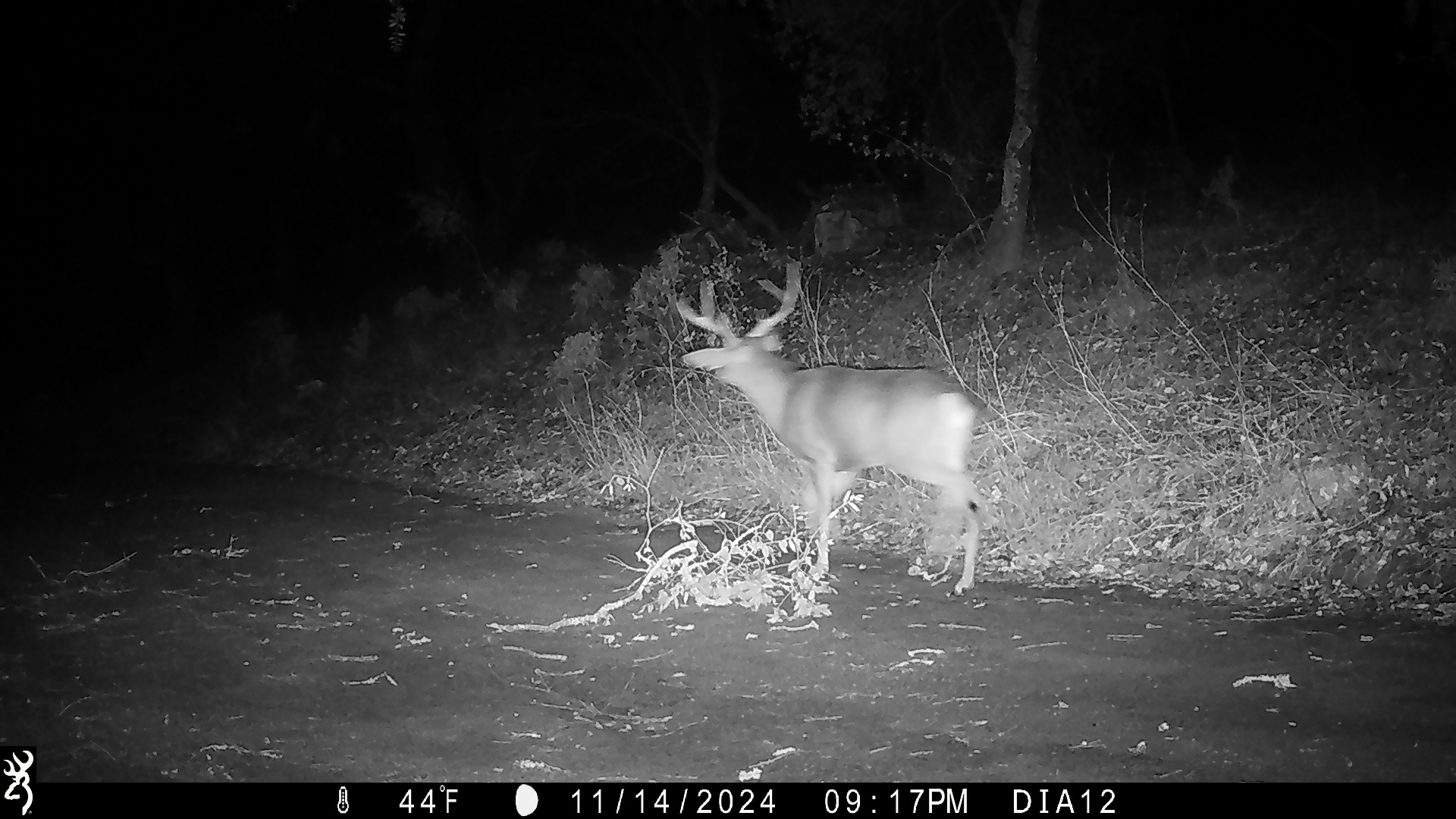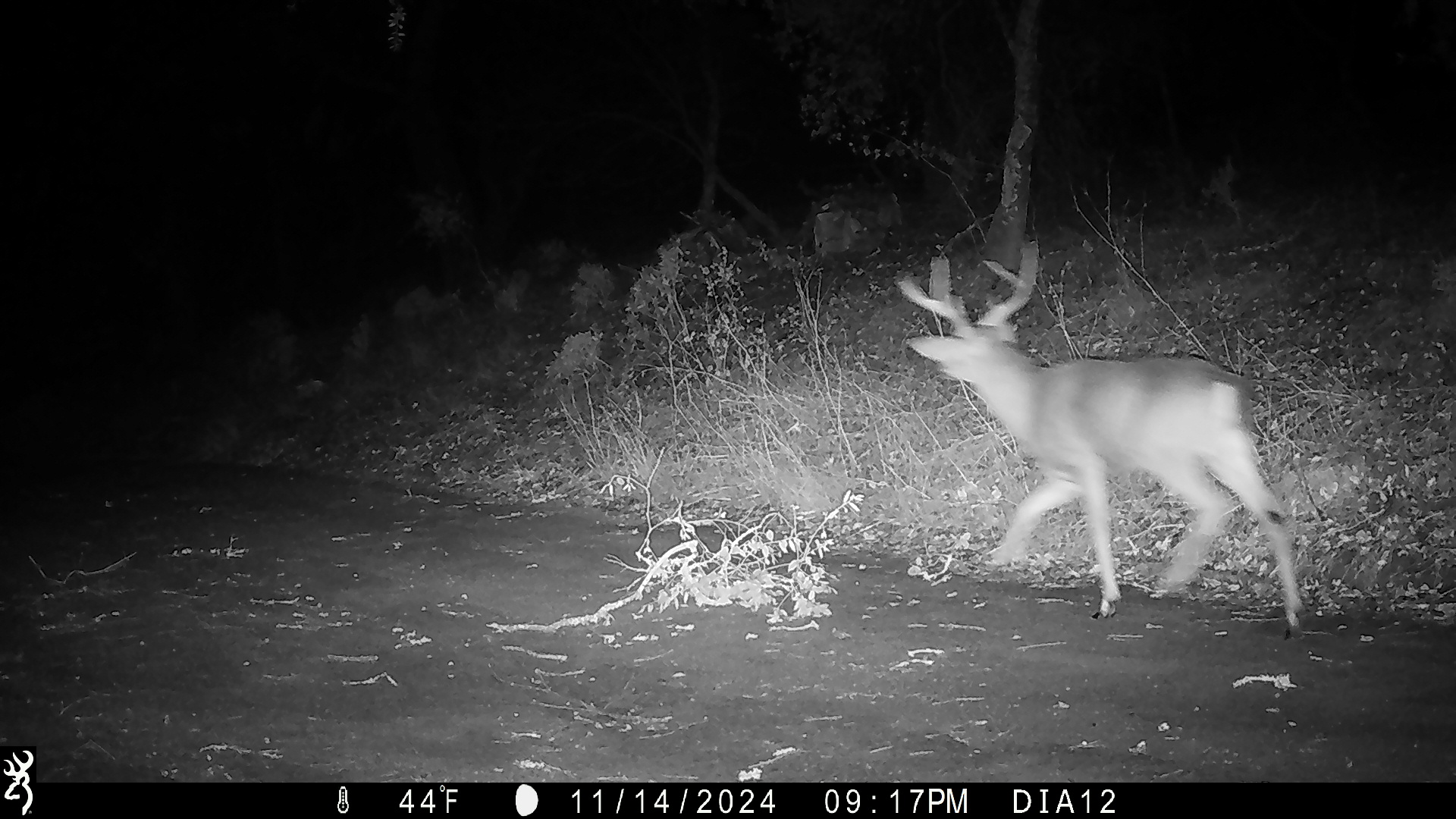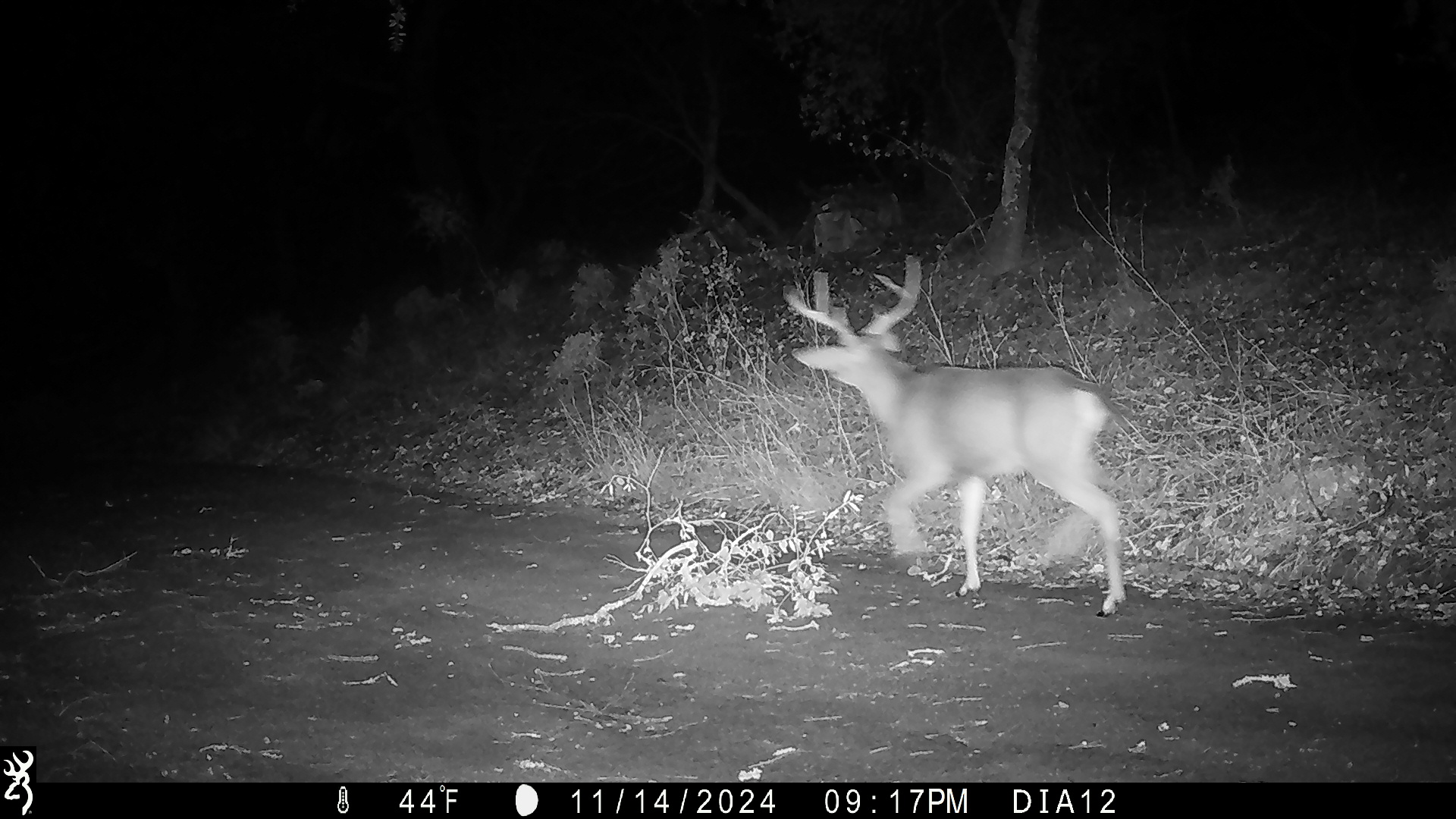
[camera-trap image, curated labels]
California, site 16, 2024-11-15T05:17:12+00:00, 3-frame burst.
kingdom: Animalia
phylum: Chordata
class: Mammalia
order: Artiodactyla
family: Cervidae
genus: Odocoileus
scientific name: Odocoileus hemionus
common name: mule deer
Mule deer (Odocoileus hemionus).